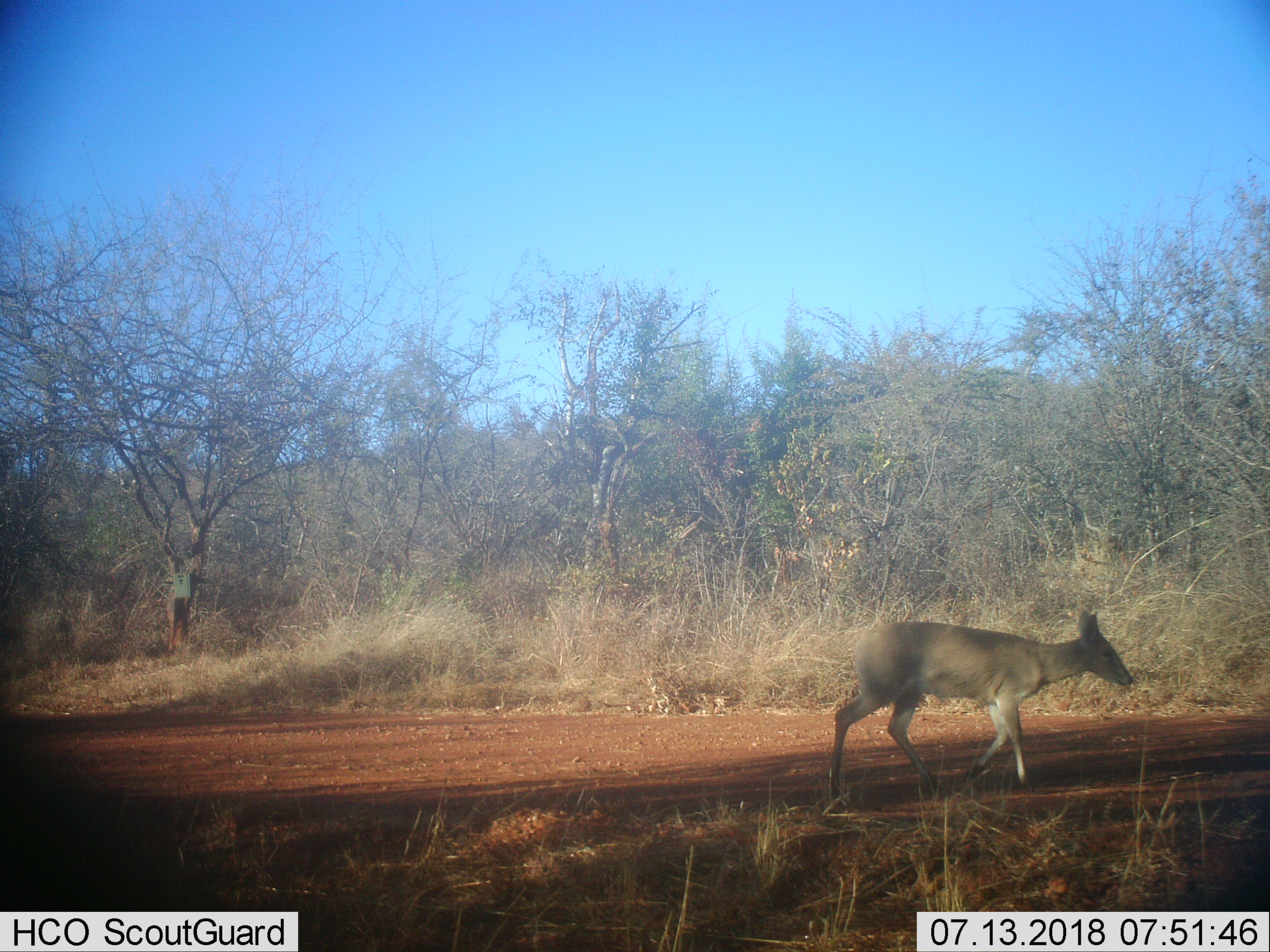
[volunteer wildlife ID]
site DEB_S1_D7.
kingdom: Animalia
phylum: Chordata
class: Mammalia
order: Artiodactyla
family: Bovidae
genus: Sylvicapra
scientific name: Sylvicapra grimmia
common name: common duiker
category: duikercommongrey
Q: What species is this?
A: Duikercommongrey (common duiker) (Sylvicapra grimmia).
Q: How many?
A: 1.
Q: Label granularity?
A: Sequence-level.